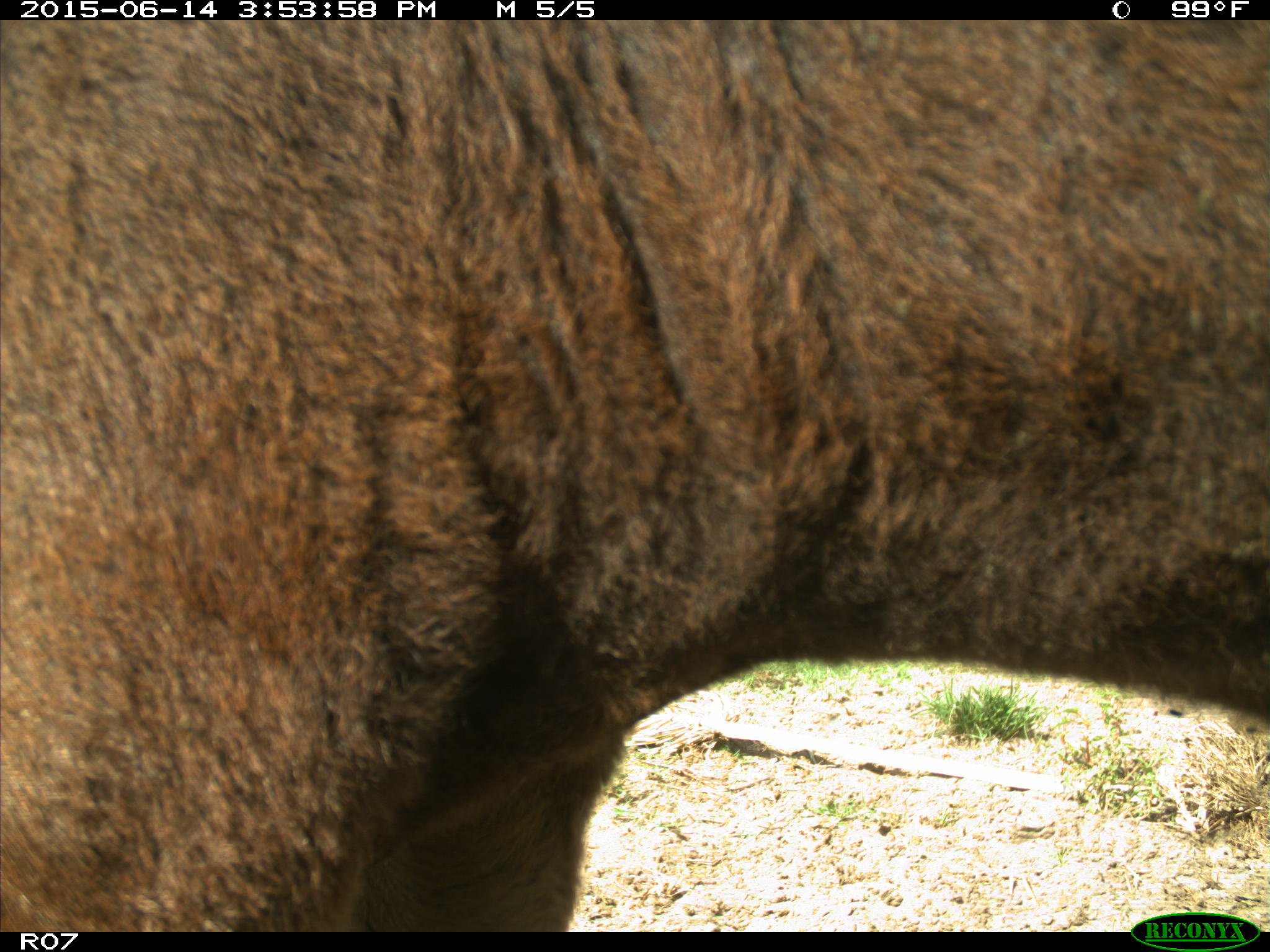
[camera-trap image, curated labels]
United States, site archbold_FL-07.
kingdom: Animalia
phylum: Chordata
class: Mammalia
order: Artiodactyla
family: Bovidae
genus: Bos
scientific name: Bos taurus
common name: domestic cow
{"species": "Bos taurus (domestic cow)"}